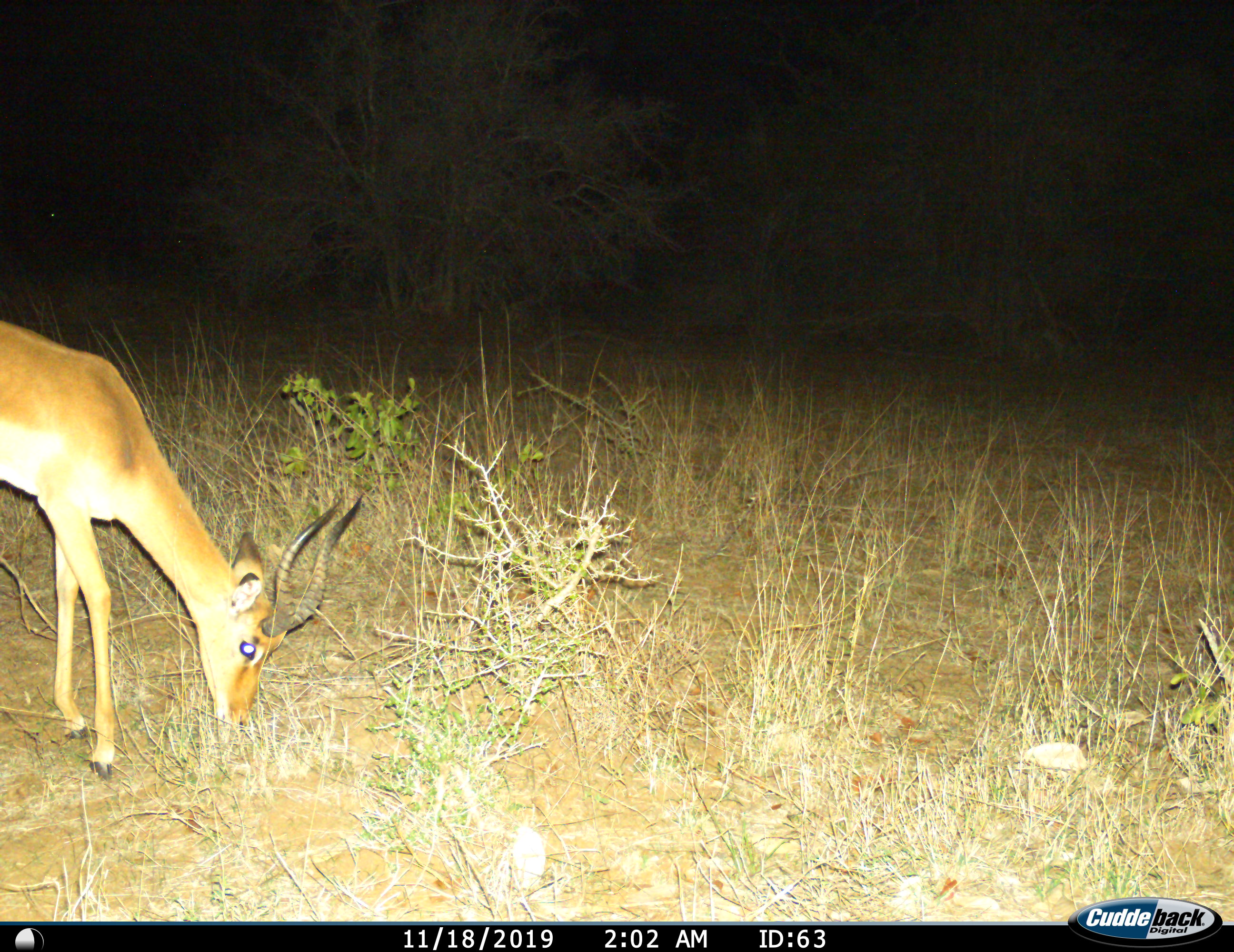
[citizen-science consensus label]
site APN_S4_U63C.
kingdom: Animalia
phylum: Chordata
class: Mammalia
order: Artiodactyla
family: Bovidae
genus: Aepyceros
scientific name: Aepyceros melampus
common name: impala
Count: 1.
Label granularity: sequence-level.